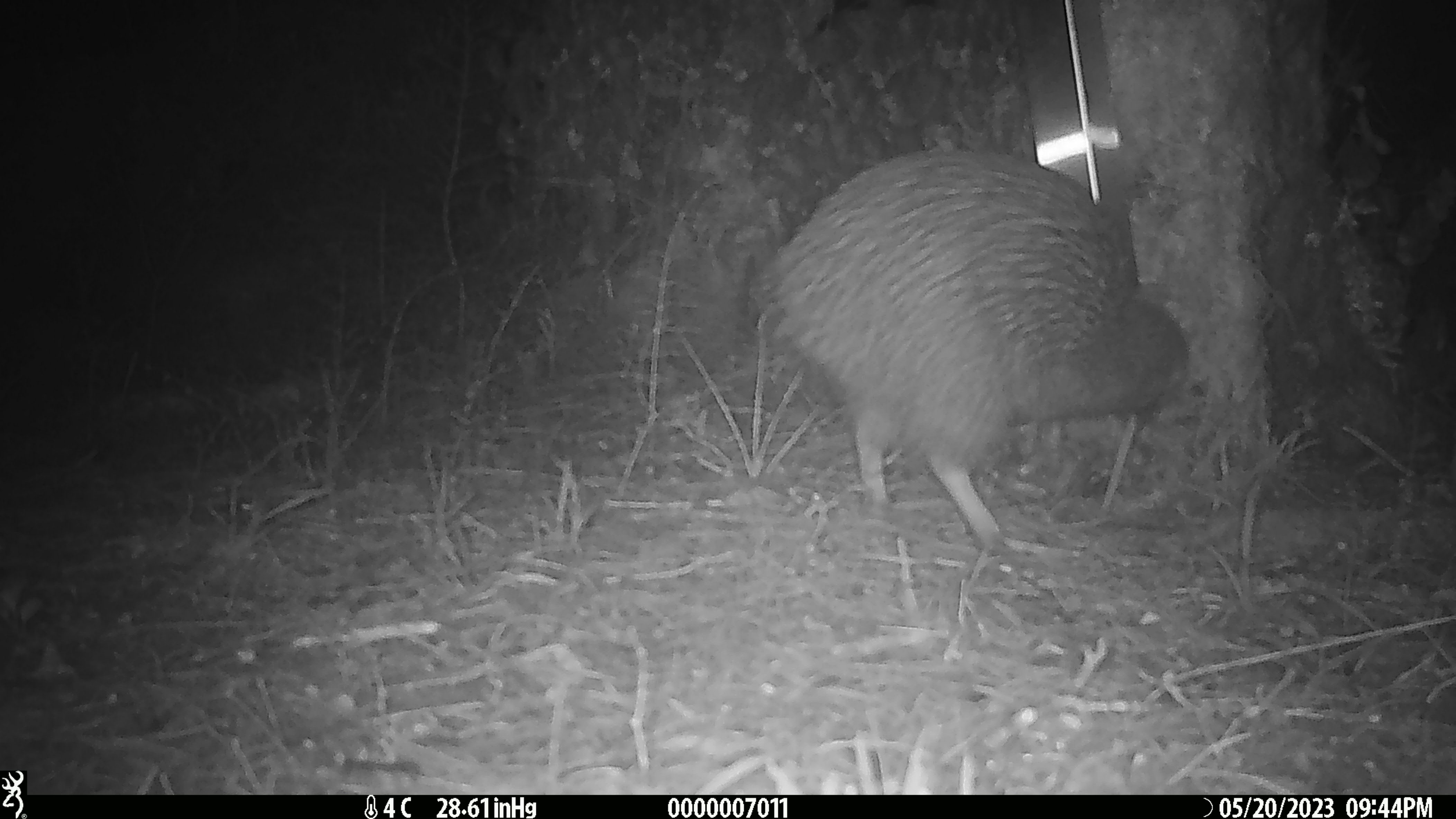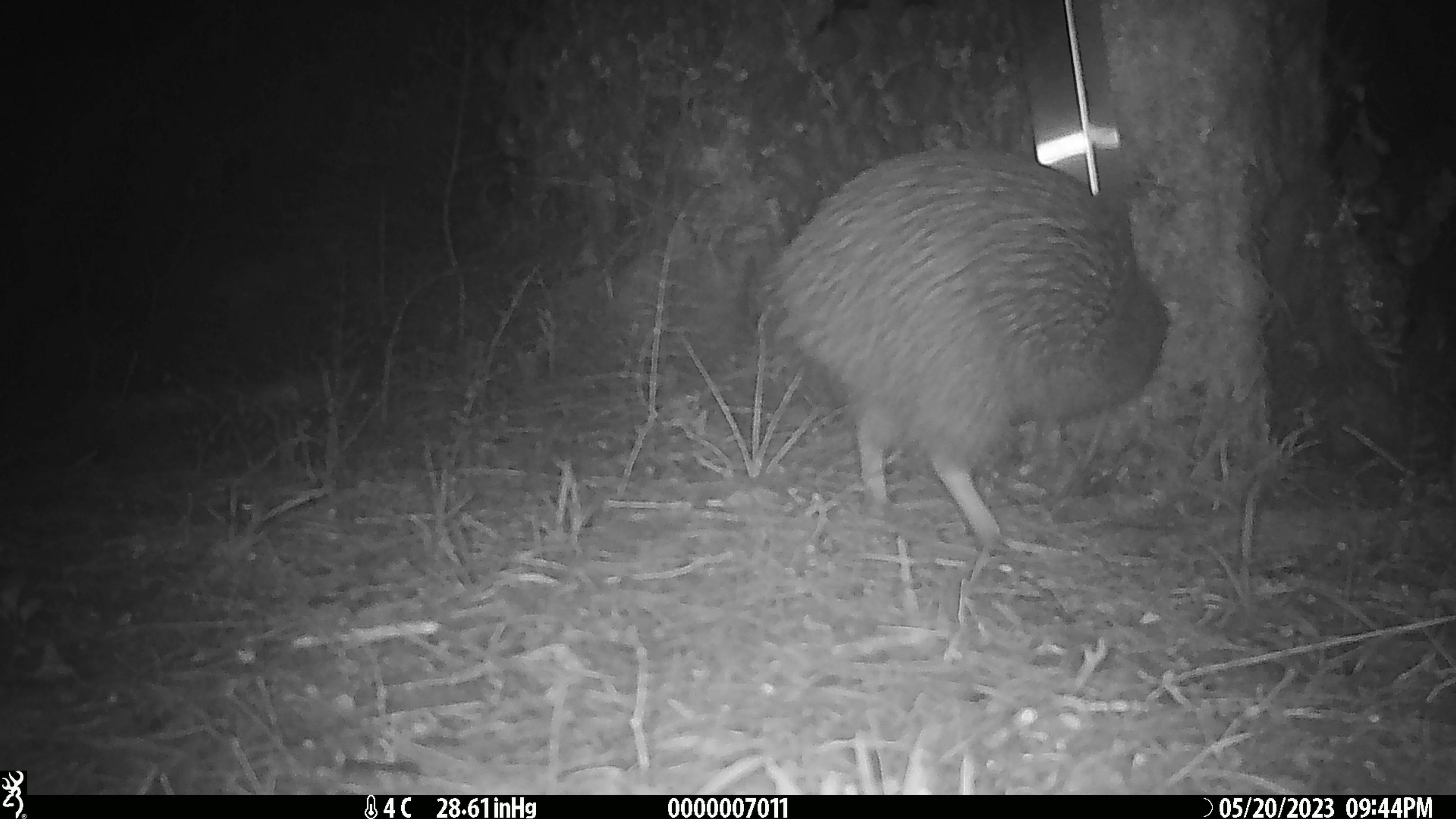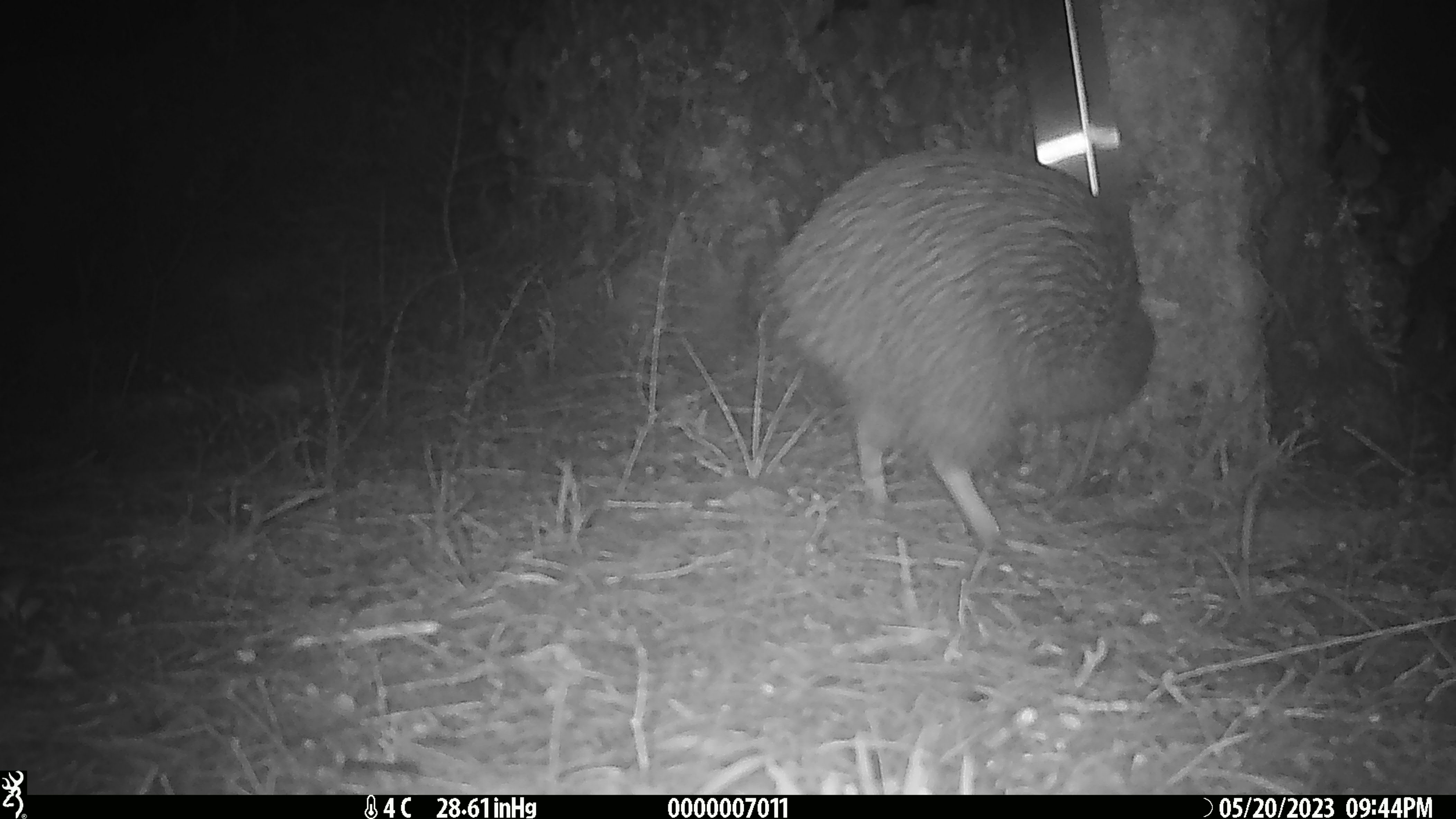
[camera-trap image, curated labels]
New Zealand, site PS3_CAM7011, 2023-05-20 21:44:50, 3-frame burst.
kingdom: Animalia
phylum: Chordata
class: Aves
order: Apterygiformes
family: Apterygidae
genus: Apteryx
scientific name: Apteryx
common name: kiwi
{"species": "kiwi (Apteryx)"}